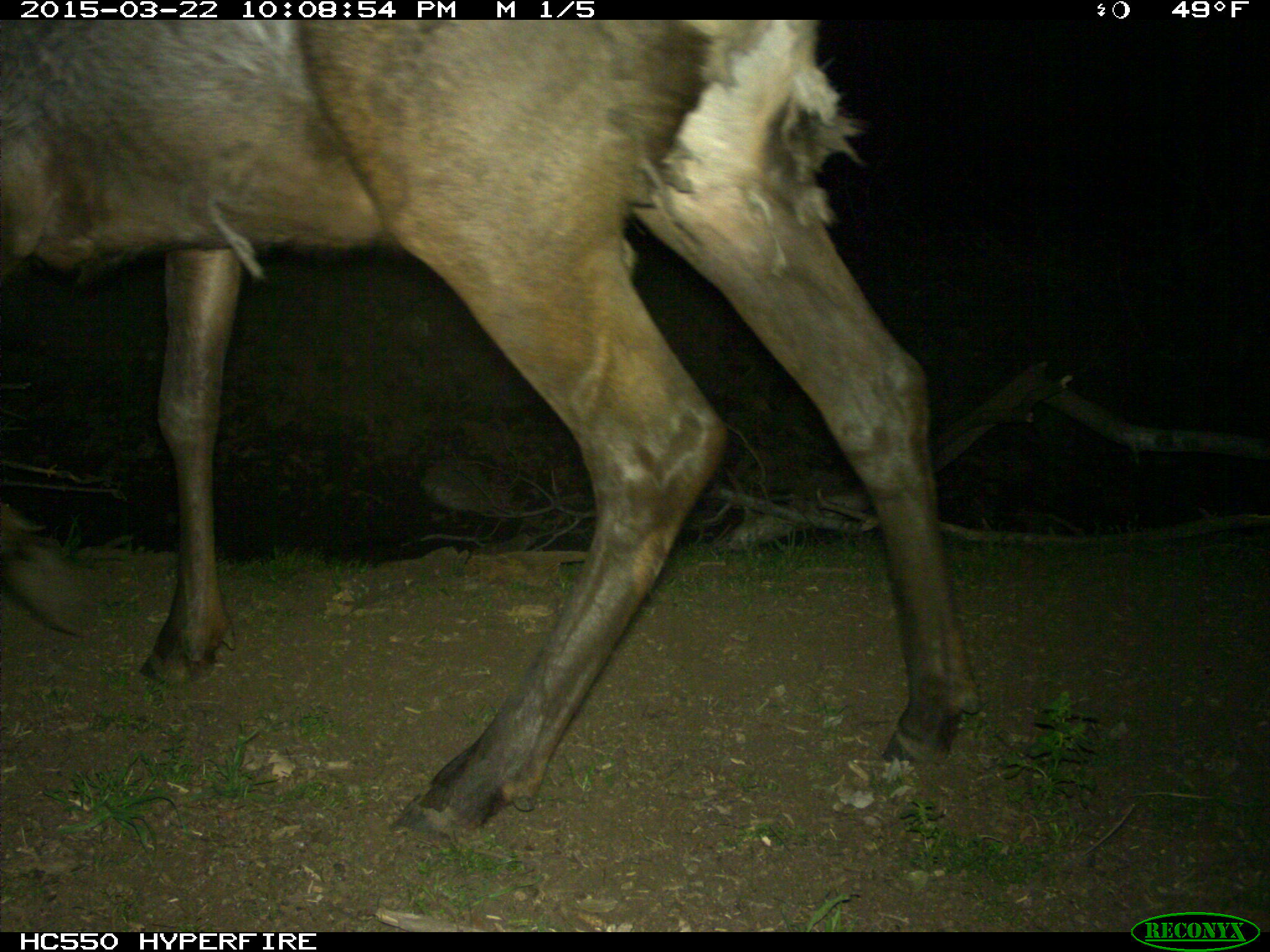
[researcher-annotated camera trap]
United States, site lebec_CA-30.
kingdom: Animalia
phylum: Chordata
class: Mammalia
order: Artiodactyla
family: Cervidae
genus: Cervus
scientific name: Cervus canadensis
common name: elk